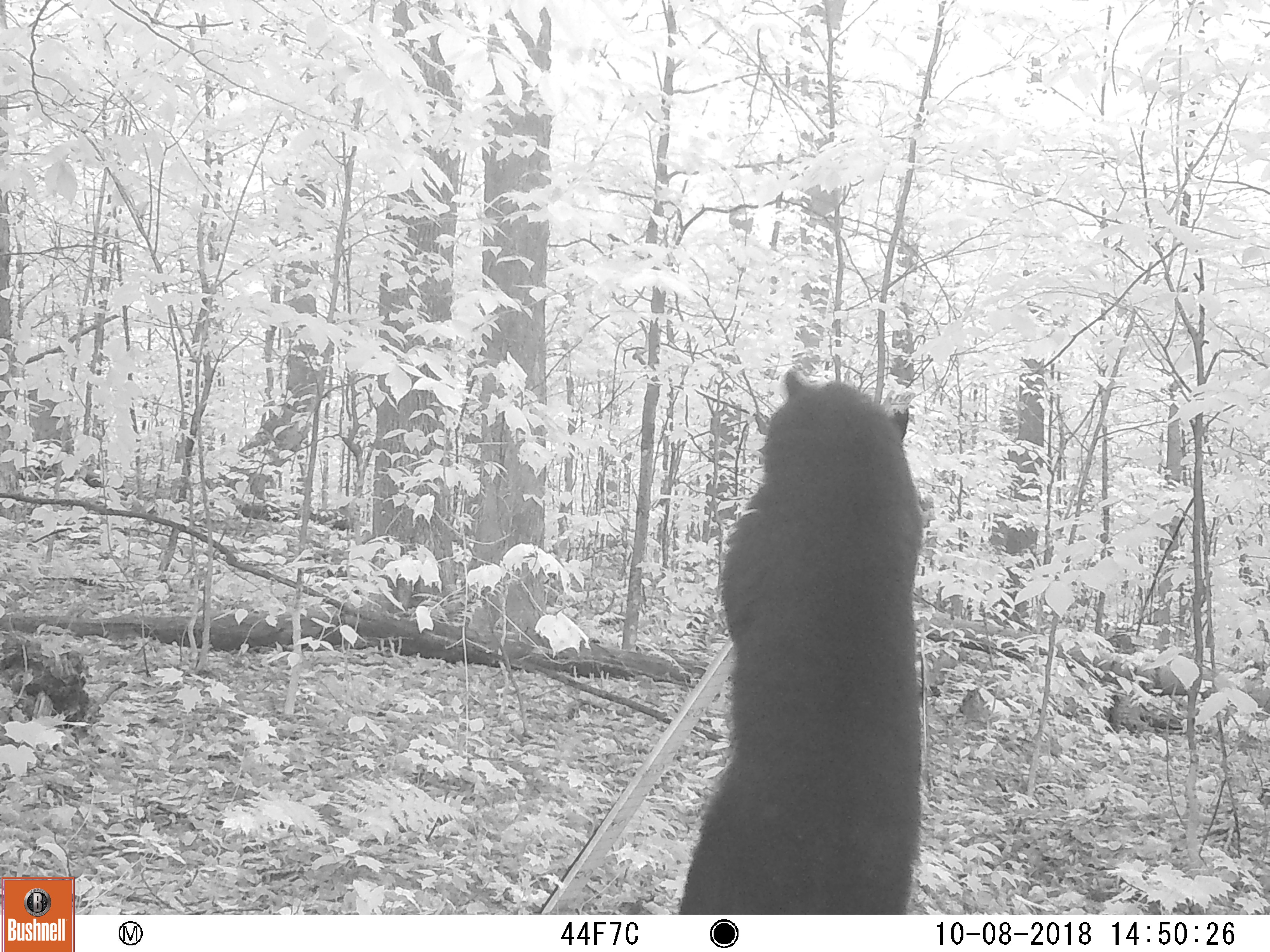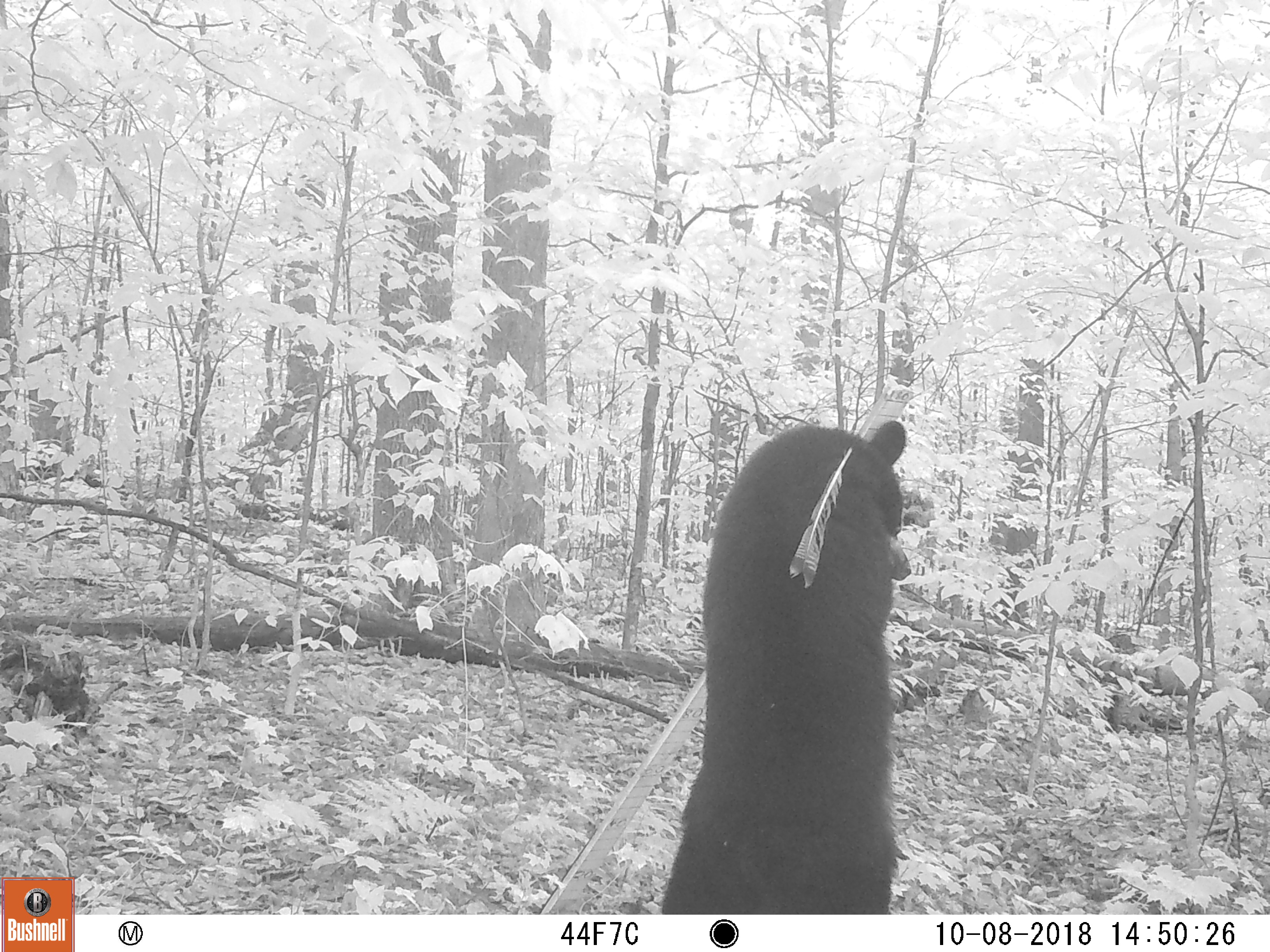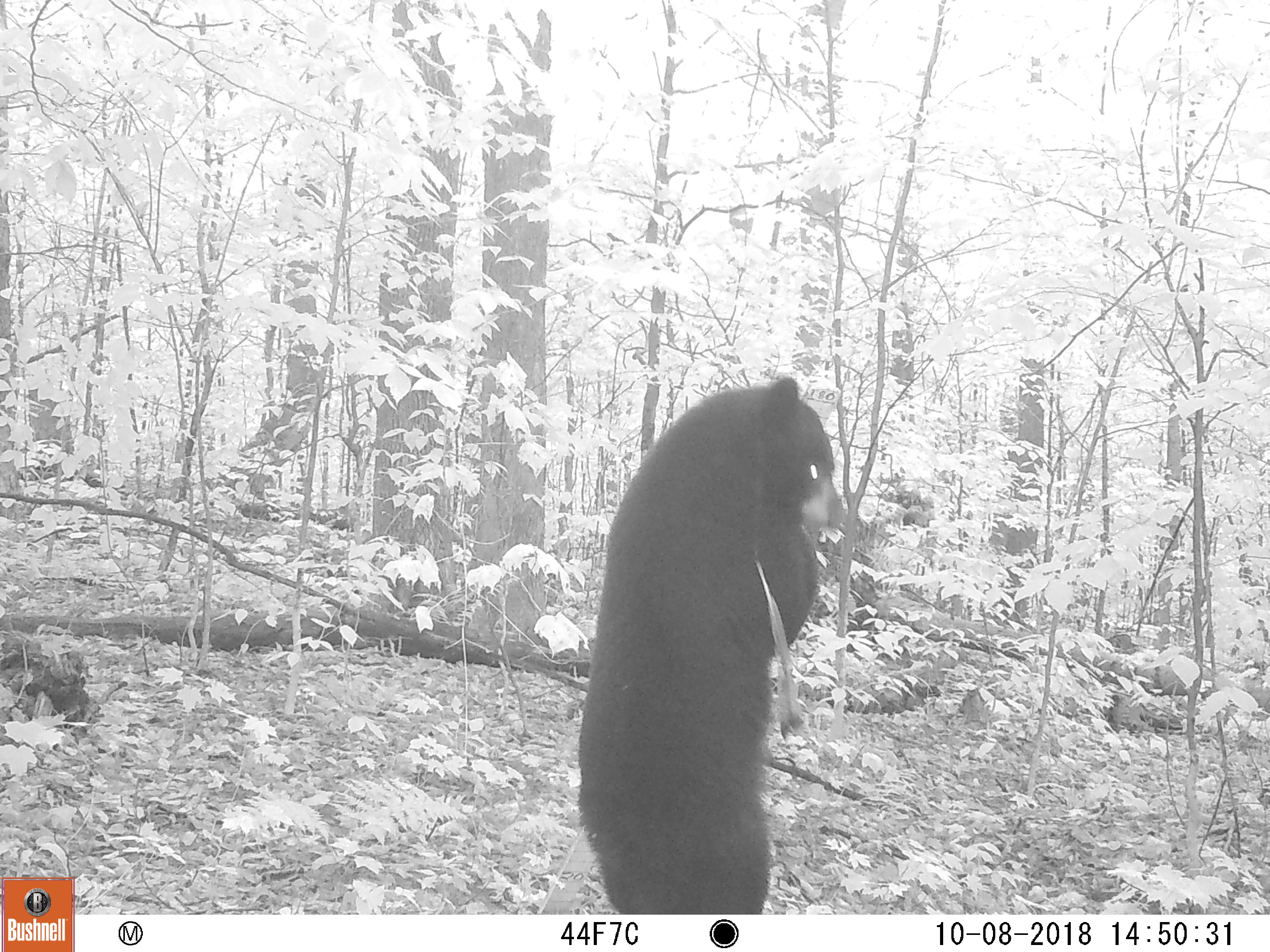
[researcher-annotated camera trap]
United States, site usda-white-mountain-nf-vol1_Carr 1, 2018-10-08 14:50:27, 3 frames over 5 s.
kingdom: Animalia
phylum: Chordata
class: Mammalia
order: Carnivora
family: Ursidae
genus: Ursus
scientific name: Ursus americanus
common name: black bear